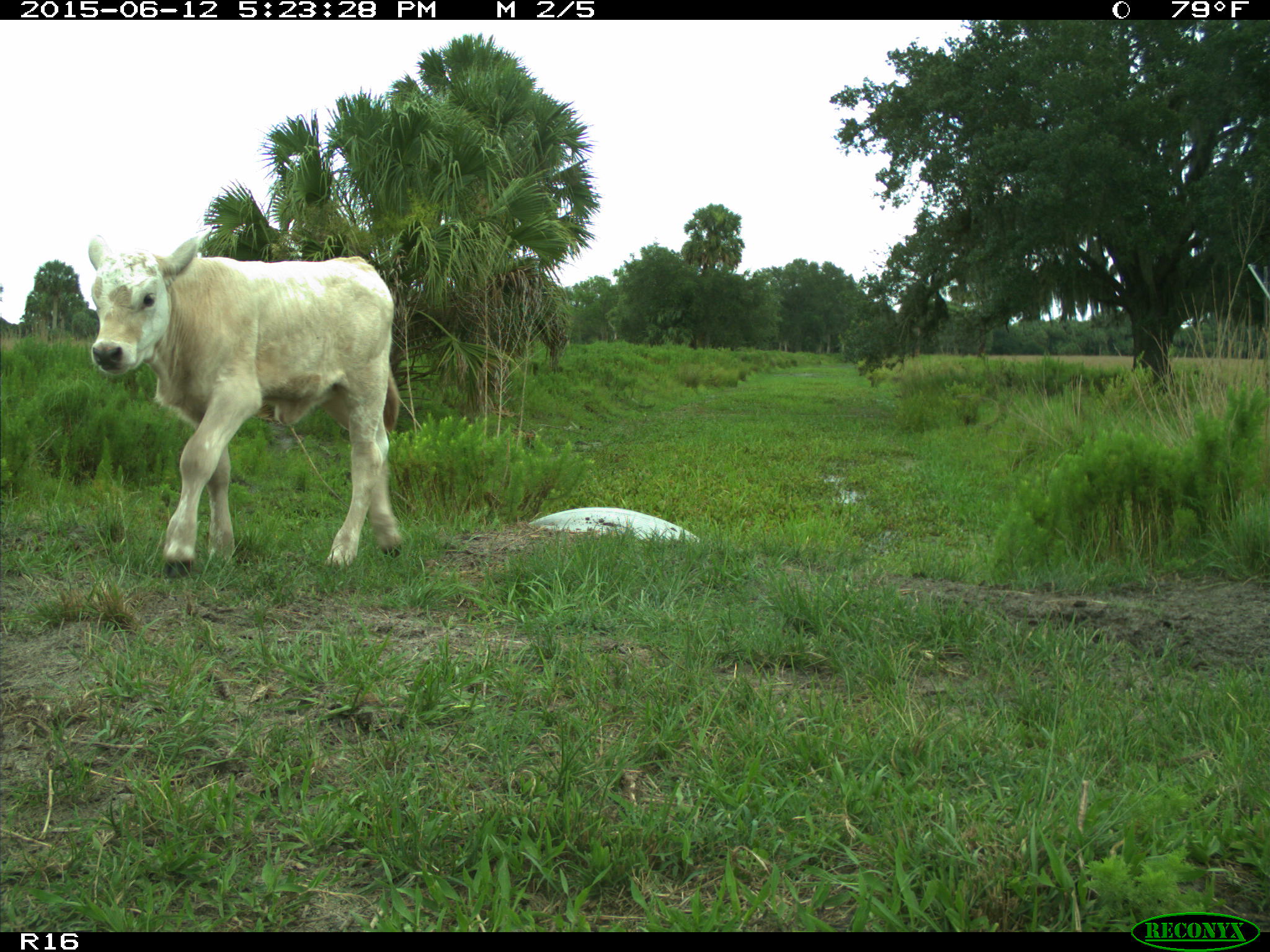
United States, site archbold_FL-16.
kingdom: Animalia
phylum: Chordata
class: Mammalia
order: Artiodactyla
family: Bovidae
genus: Bos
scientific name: Bos taurus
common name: domestic cow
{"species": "Bos taurus (domestic cow)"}